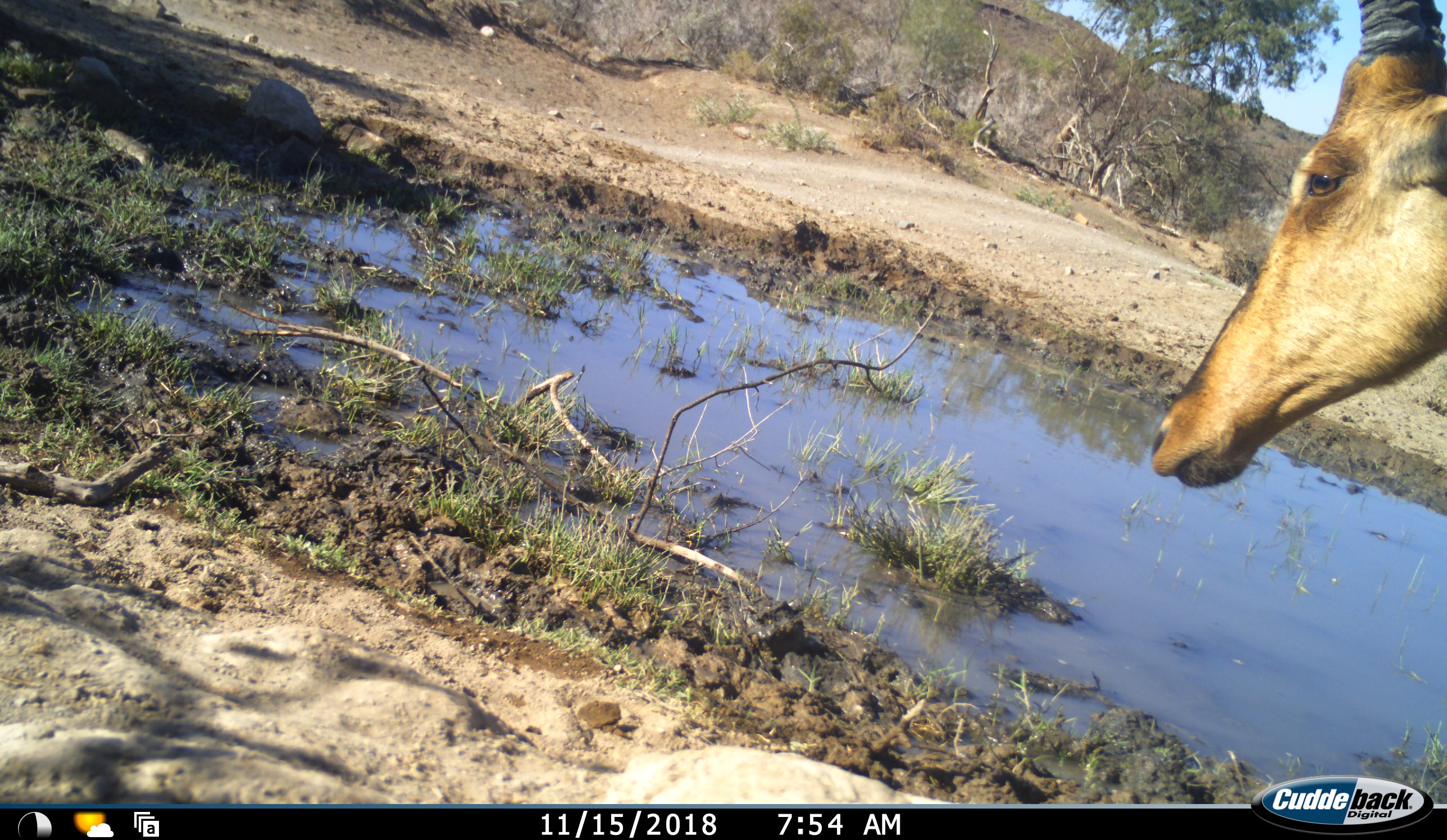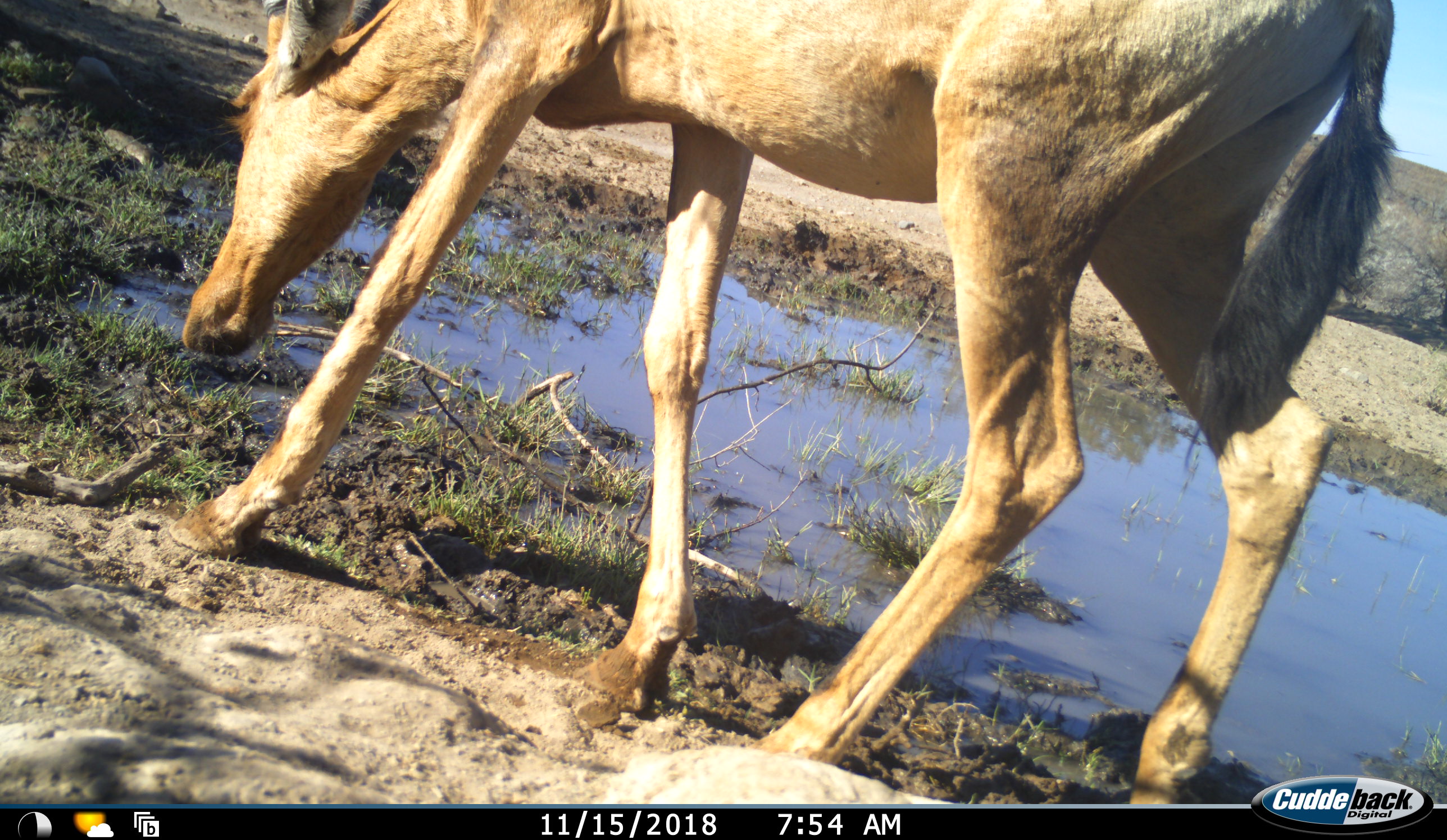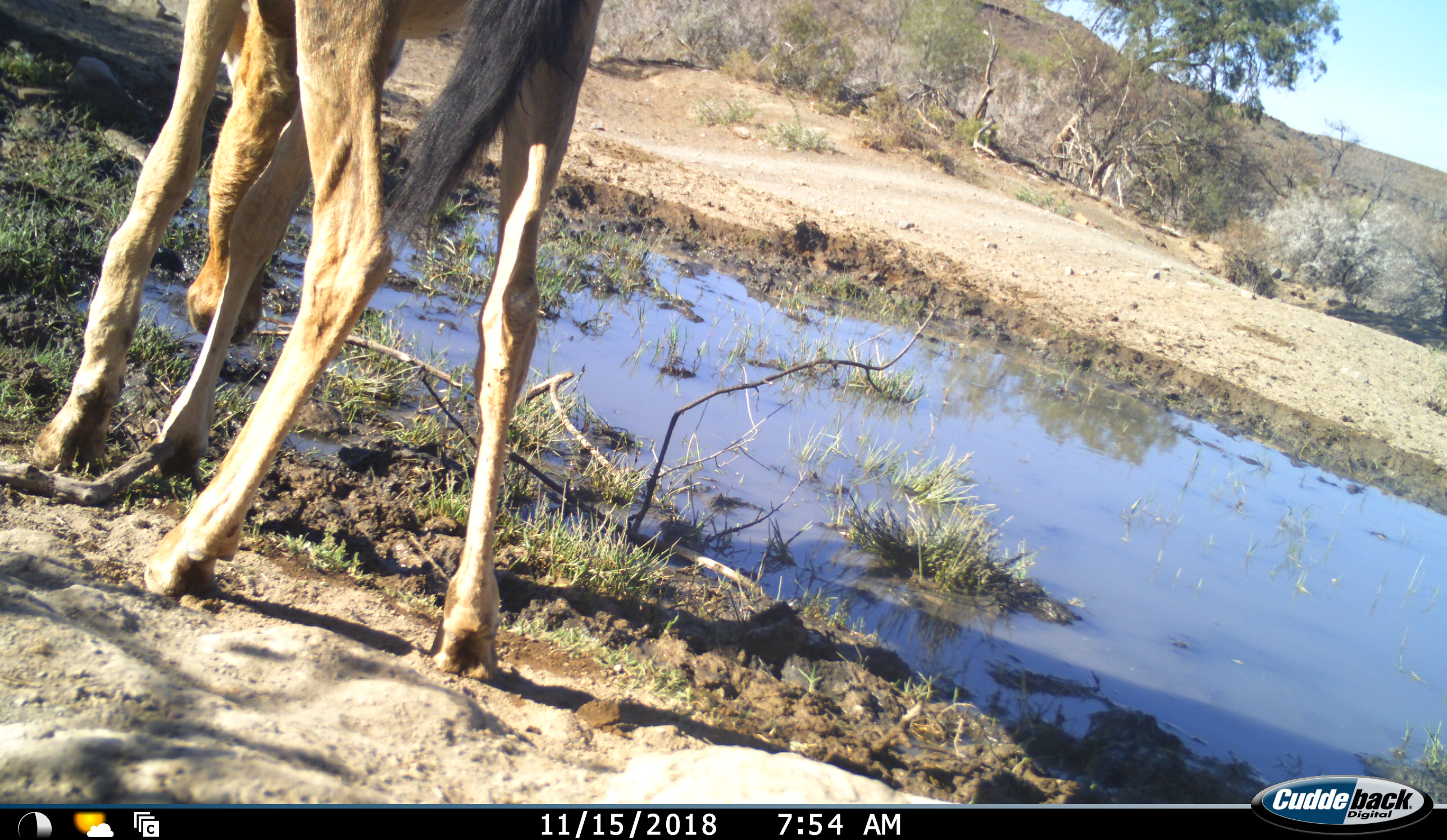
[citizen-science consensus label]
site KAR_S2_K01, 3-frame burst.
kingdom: Animalia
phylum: Chordata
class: Mammalia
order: Artiodactyla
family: Bovidae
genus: Alcelaphus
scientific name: Alcelaphus buselaphus caama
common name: red hartebeest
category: hartebeestred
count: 1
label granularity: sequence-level